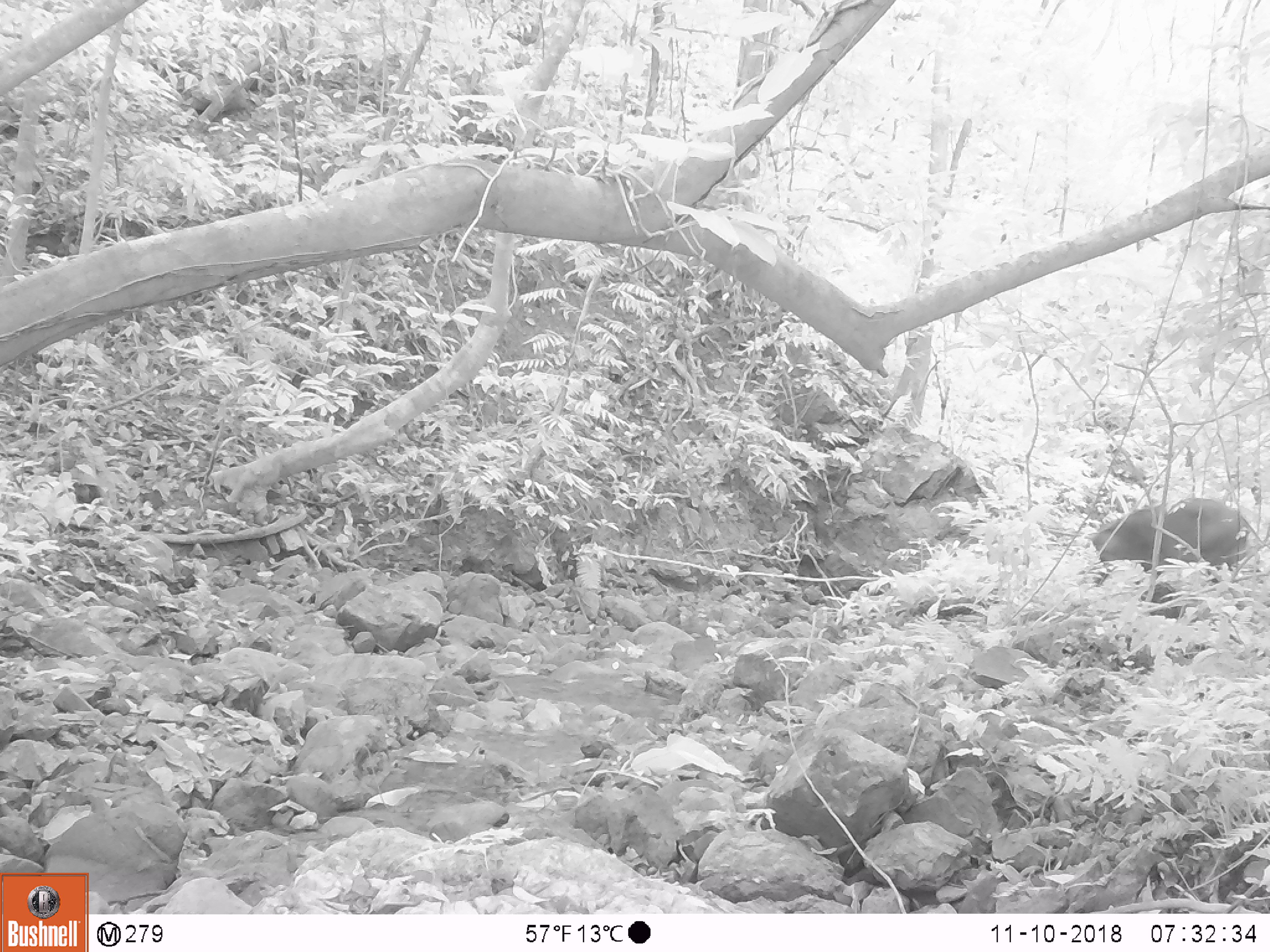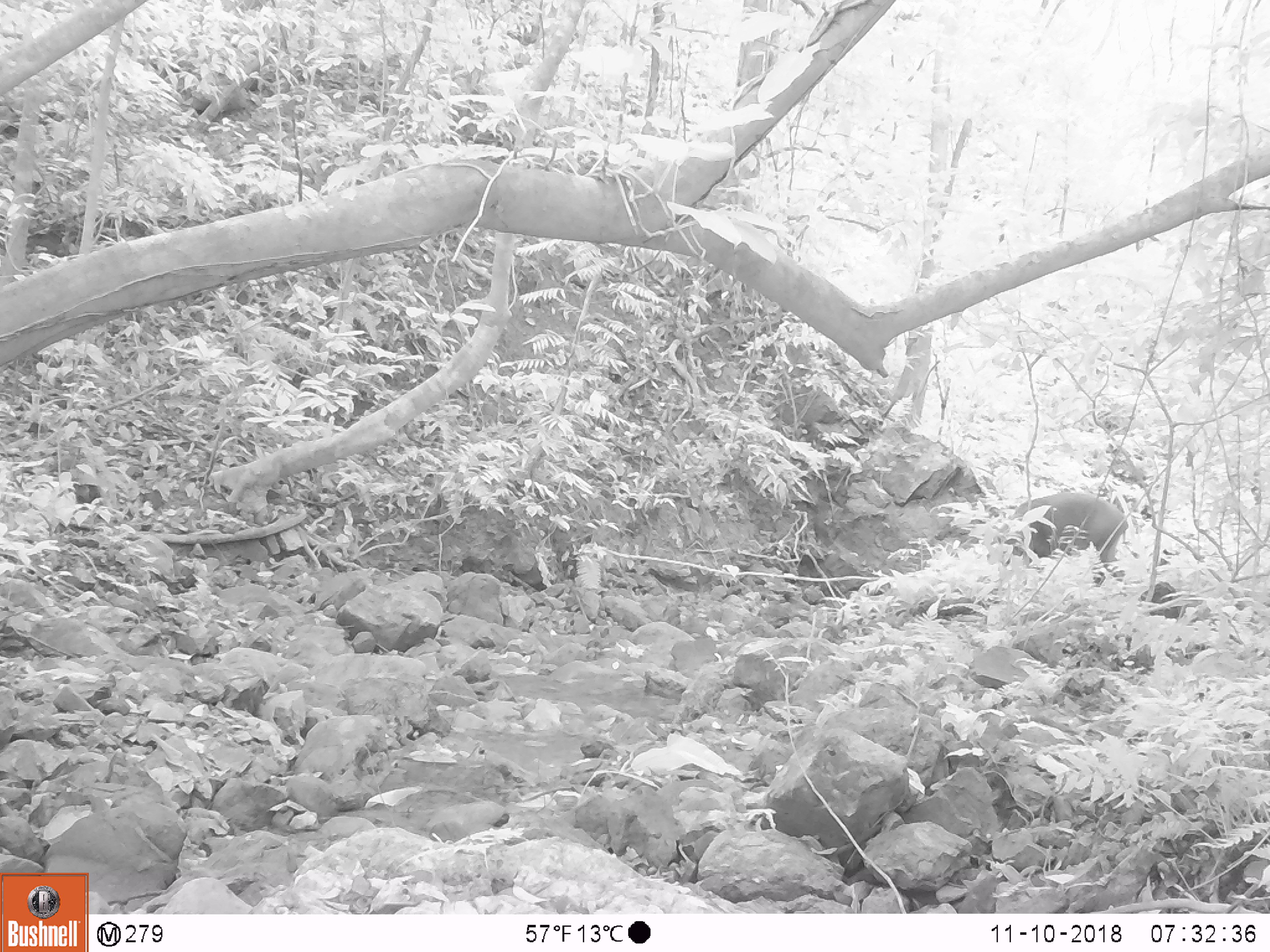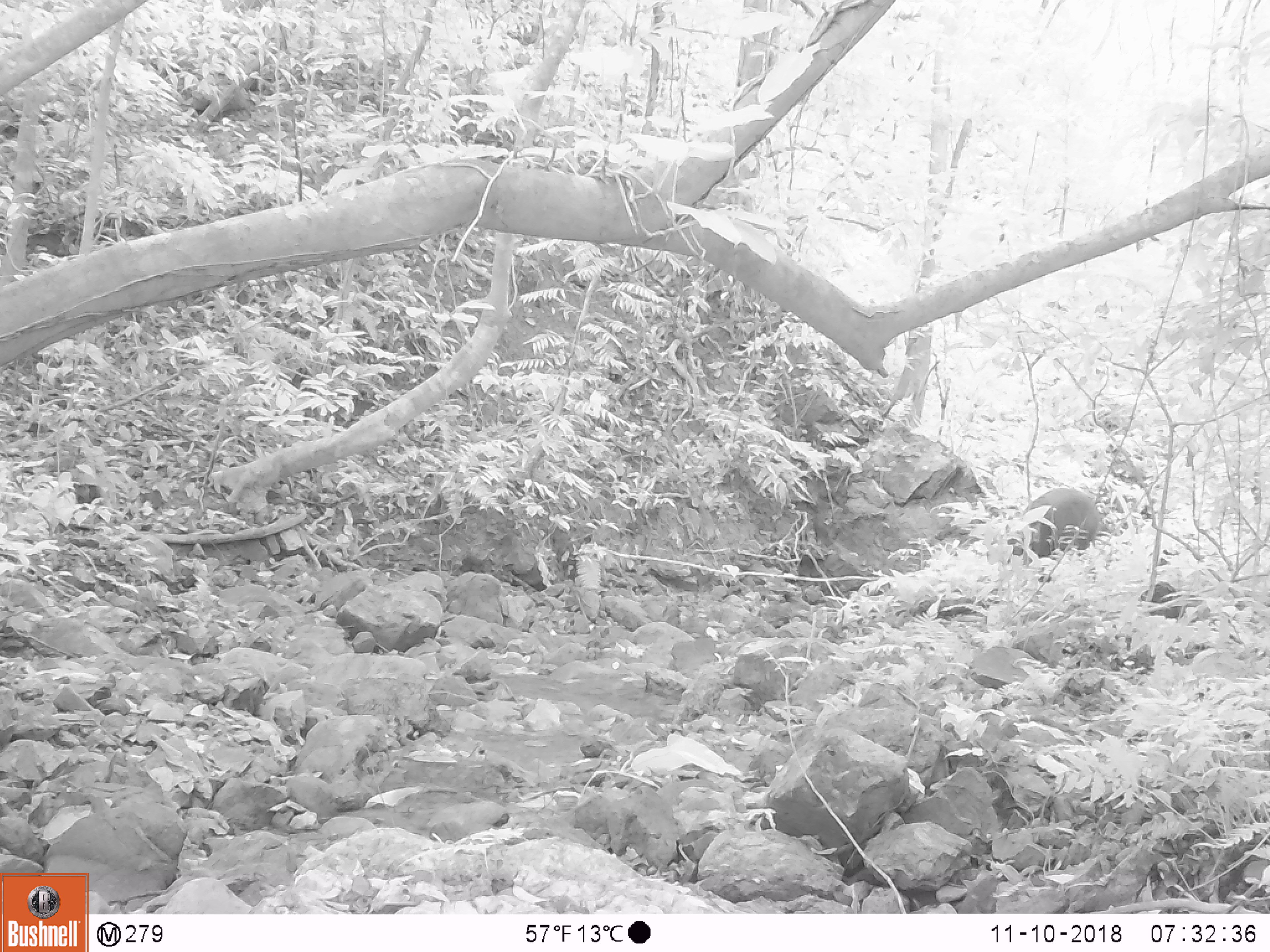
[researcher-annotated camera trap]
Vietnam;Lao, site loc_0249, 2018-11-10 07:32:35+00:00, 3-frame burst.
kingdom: Animalia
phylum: Chordata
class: Mammalia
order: Artiodactyla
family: Suidae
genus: Sus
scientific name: Sus scrofa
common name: eurasian wild pig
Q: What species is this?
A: Eurasian wild pig (Sus scrofa).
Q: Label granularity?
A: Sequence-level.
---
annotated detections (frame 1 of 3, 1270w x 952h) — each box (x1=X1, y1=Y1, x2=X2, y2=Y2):
eurasian wild pig: (x1=1082, y1=496, x2=1250, y2=605)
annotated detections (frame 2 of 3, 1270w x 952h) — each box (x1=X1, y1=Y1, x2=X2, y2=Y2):
eurasian wild pig: (x1=990, y1=490, x2=1129, y2=581)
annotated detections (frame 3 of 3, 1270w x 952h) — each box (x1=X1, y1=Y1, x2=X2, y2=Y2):
eurasian wild pig: (x1=1005, y1=487, x2=1101, y2=564)